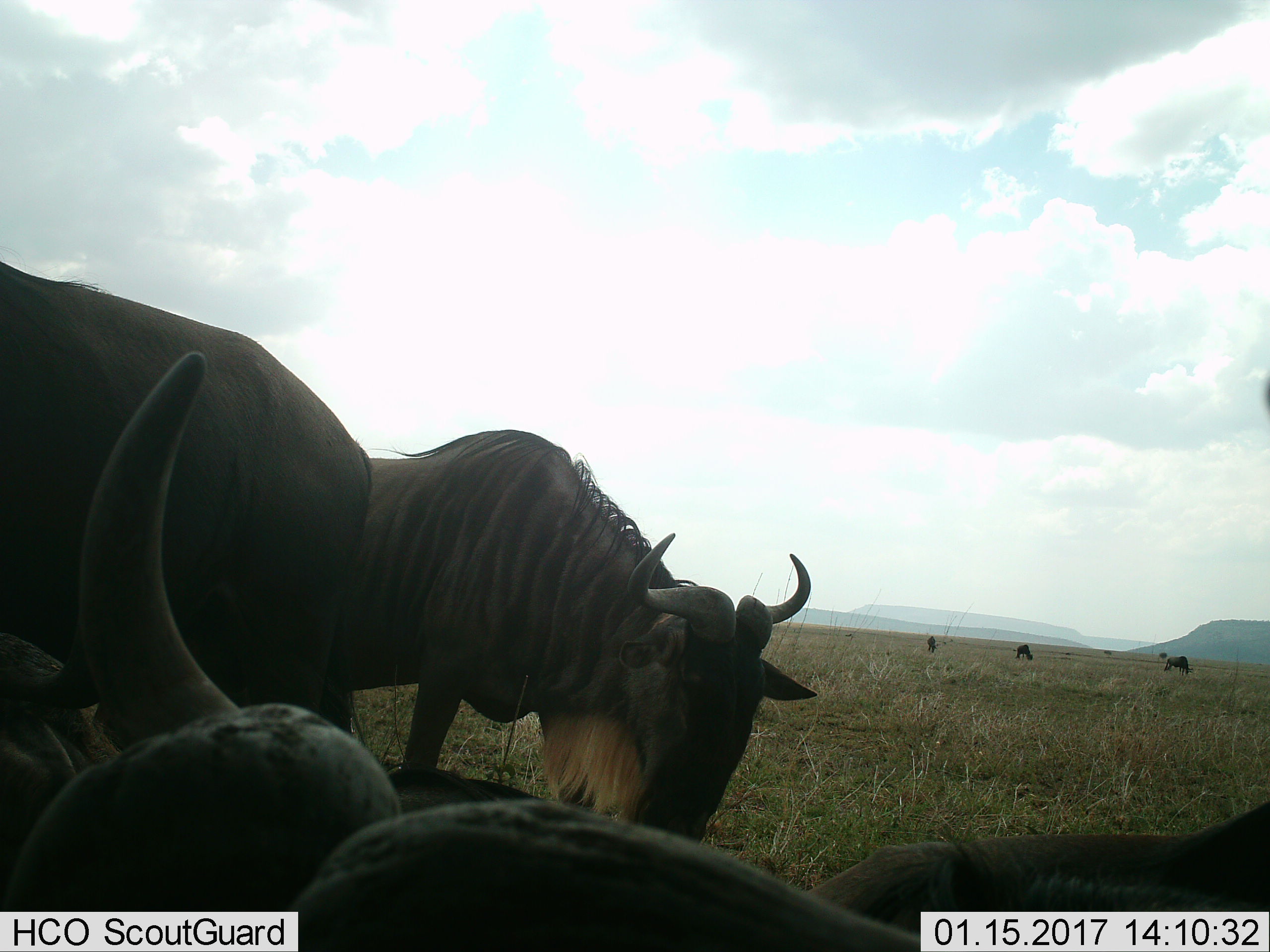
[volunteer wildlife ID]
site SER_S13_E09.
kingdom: Animalia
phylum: Chordata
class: Mammalia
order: Artiodactyla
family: Bovidae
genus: Connochaetes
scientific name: Connochaetes taurinus taurinus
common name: blue wildebeest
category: wildebeestblue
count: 8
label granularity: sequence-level